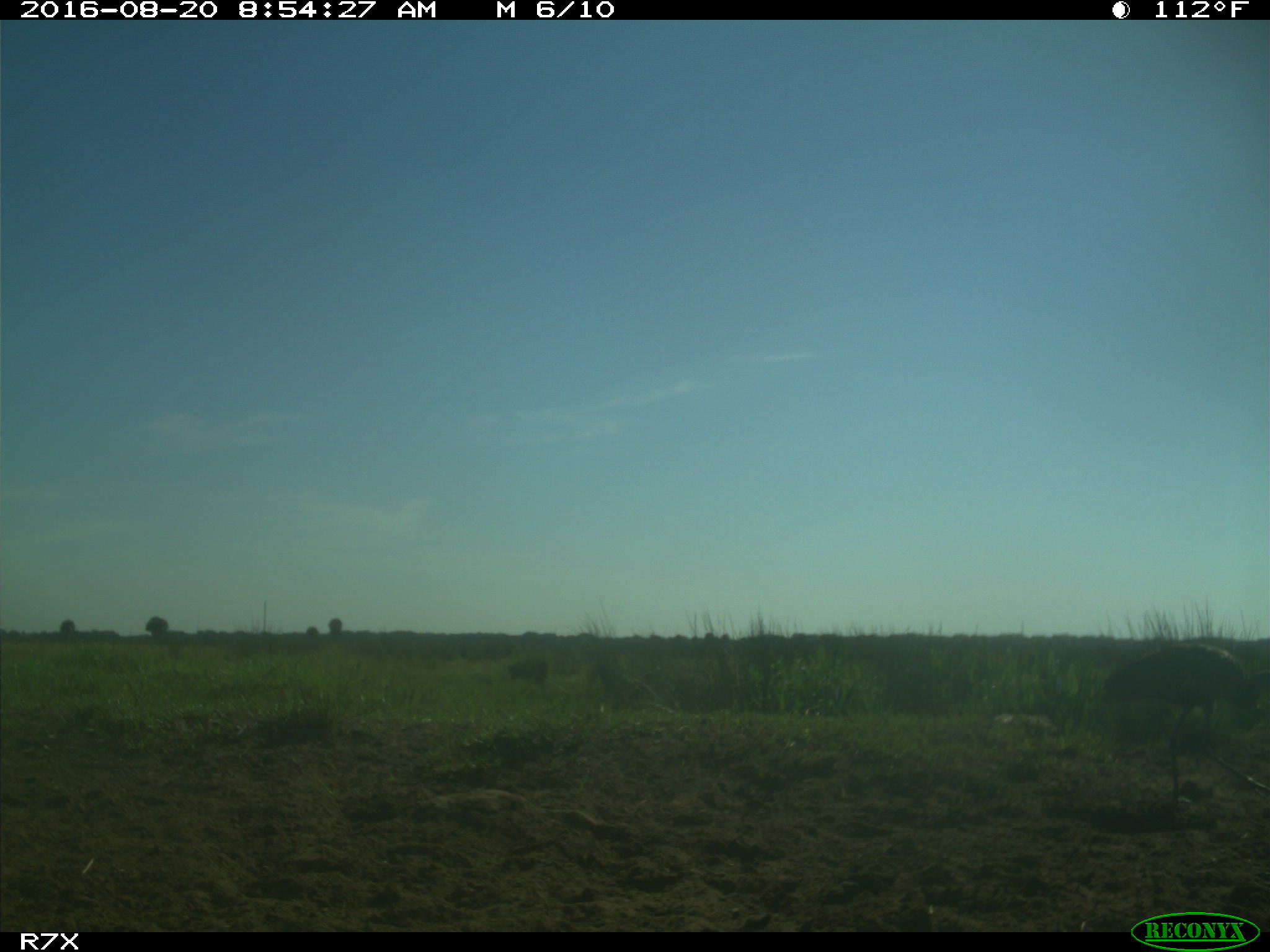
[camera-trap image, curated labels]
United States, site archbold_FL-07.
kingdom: Animalia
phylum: Chordata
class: Aves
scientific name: Aves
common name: birds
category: unidentified bird